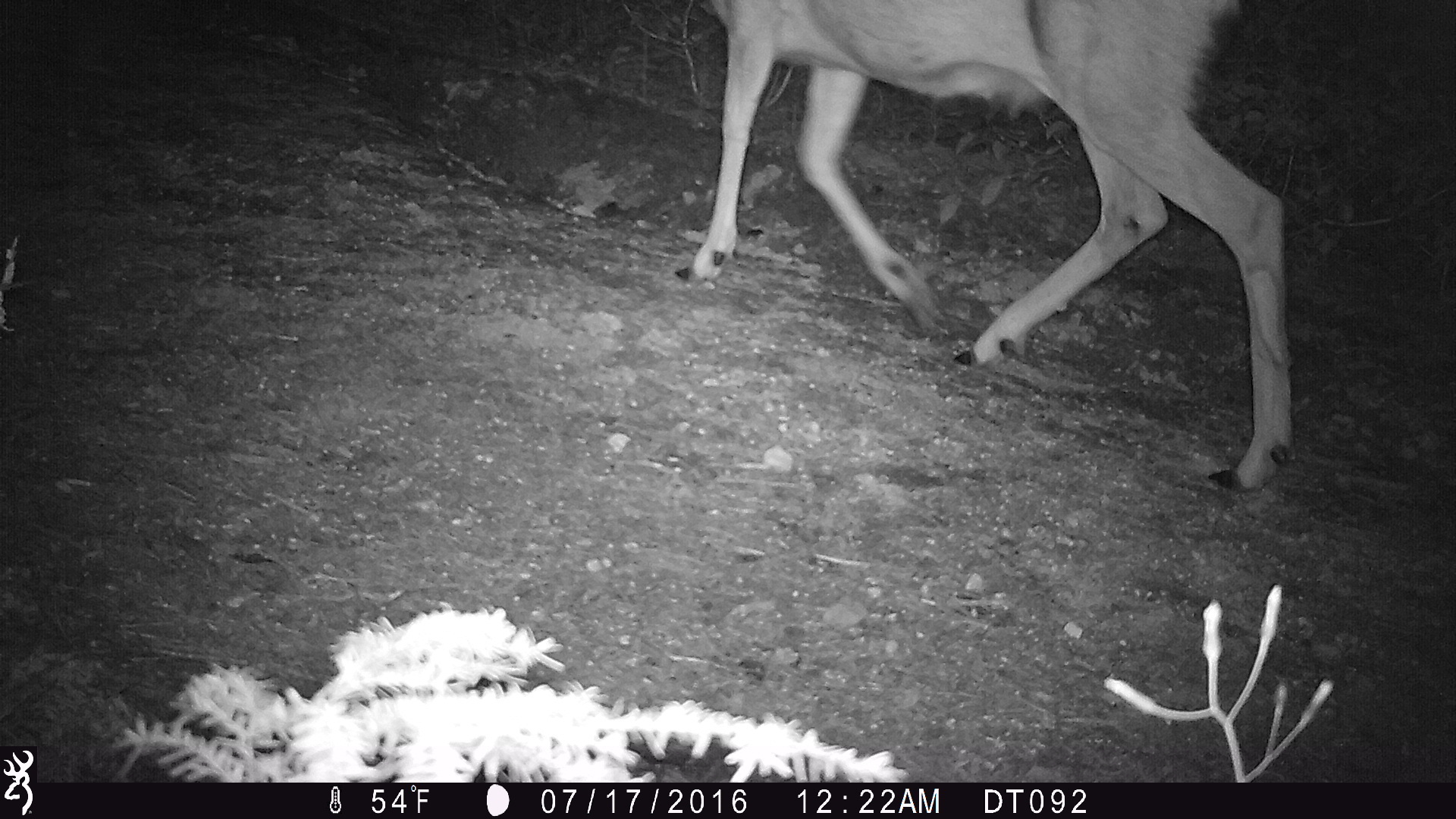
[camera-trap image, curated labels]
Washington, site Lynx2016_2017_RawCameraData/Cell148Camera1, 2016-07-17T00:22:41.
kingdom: Animalia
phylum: Chordata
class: Mammalia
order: Artiodactyla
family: Cervidae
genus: Odocoileus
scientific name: Odocoileus hemionus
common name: mule deer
Odocoileus hemionus (mule deer). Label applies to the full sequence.